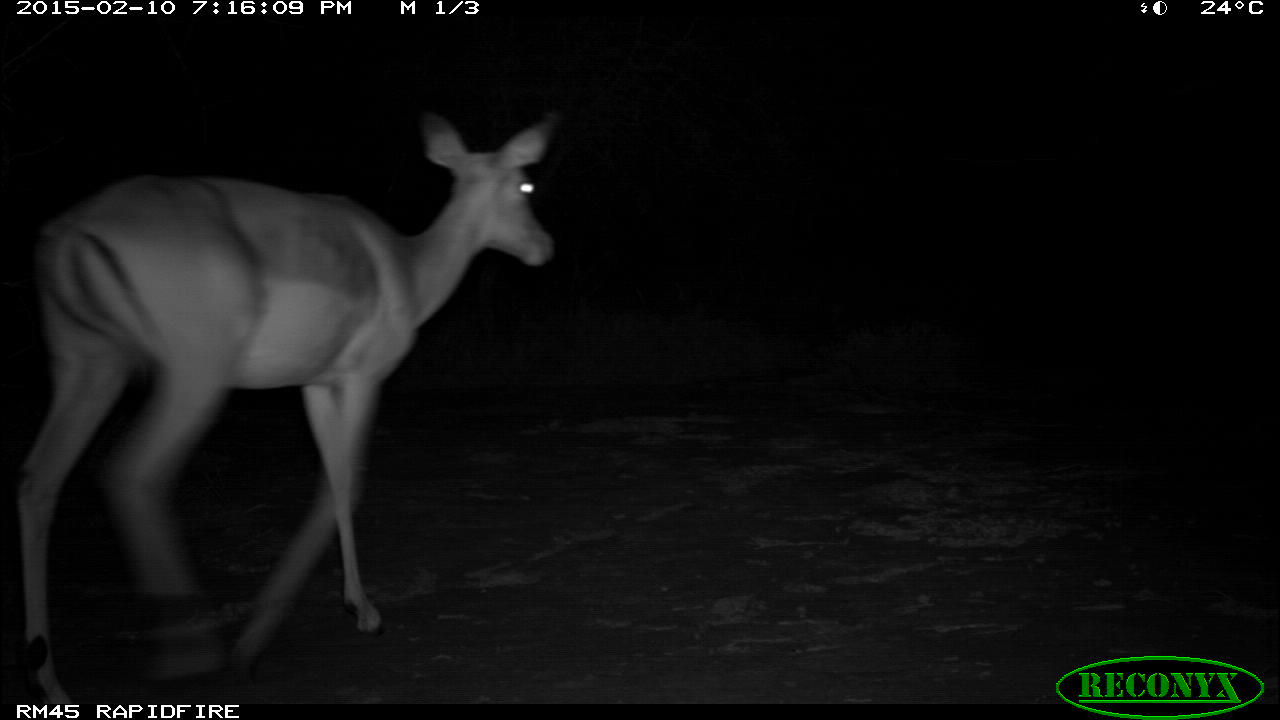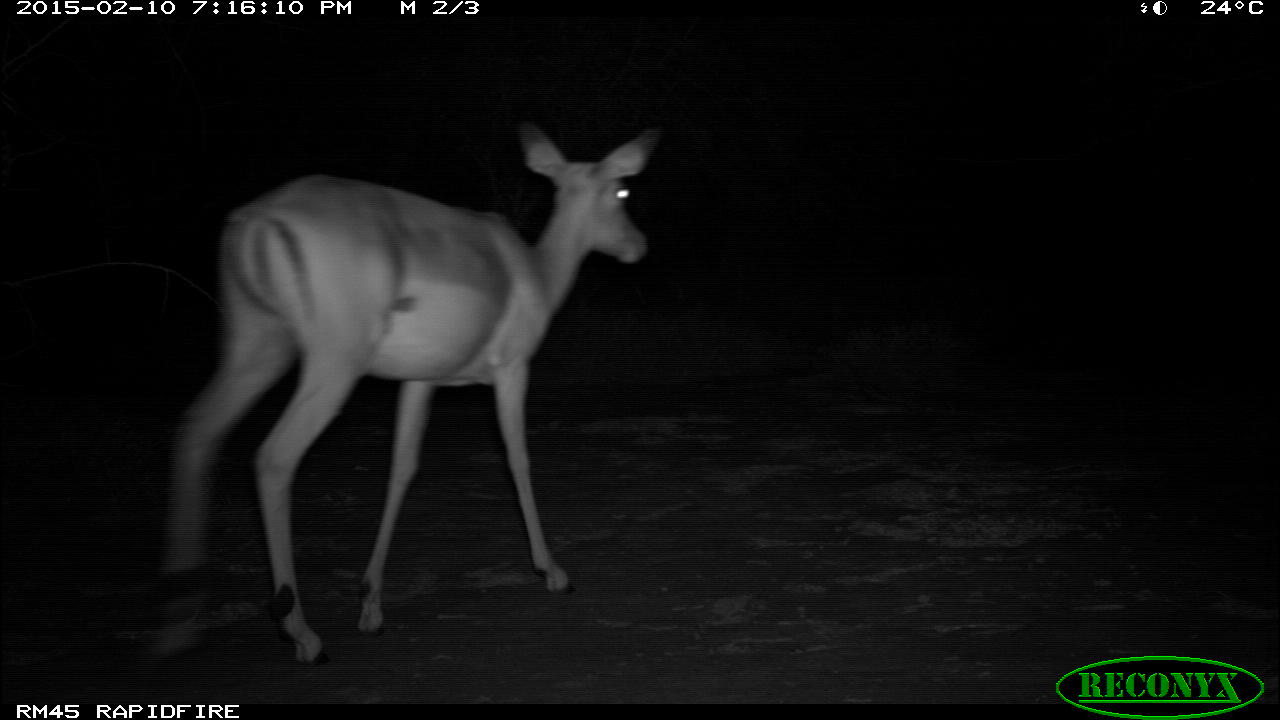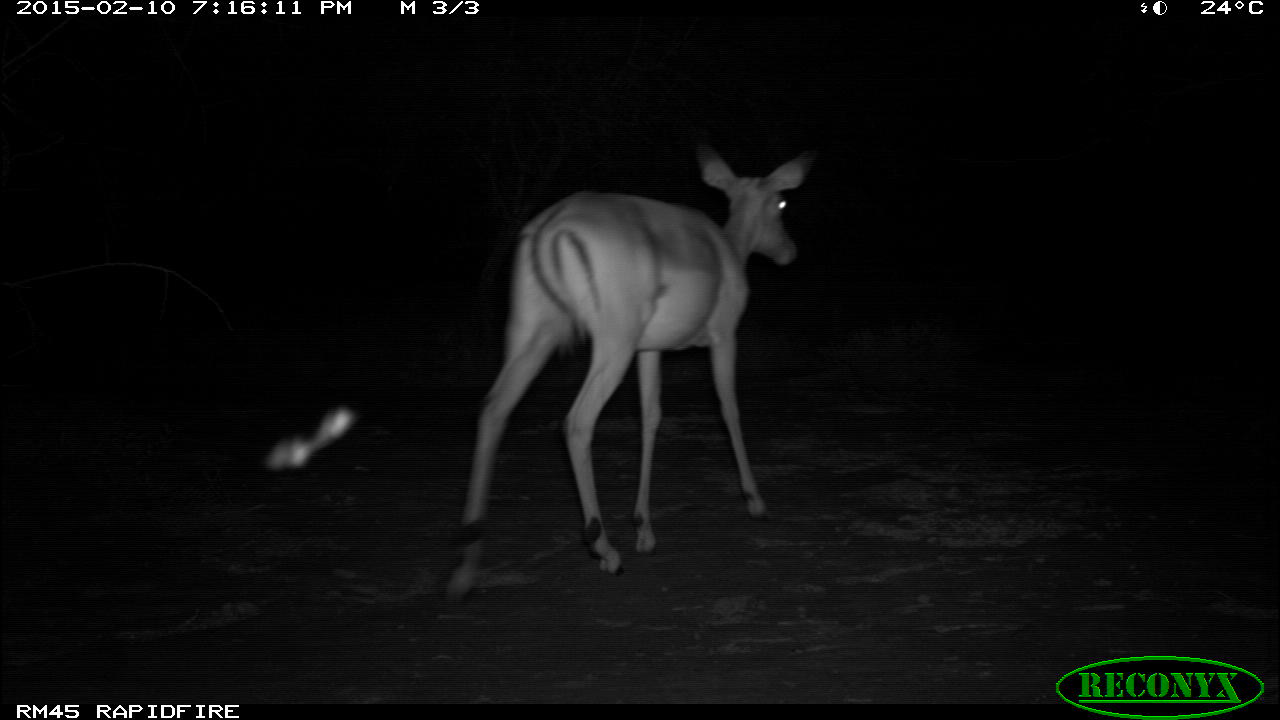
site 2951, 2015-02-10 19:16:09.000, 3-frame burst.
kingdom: Animalia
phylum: Chordata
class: Mammalia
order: Artiodactyla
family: Bovidae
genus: Aepyceros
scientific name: Aepyceros melampus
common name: impala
Aepyceros melampus (impala), count 3.